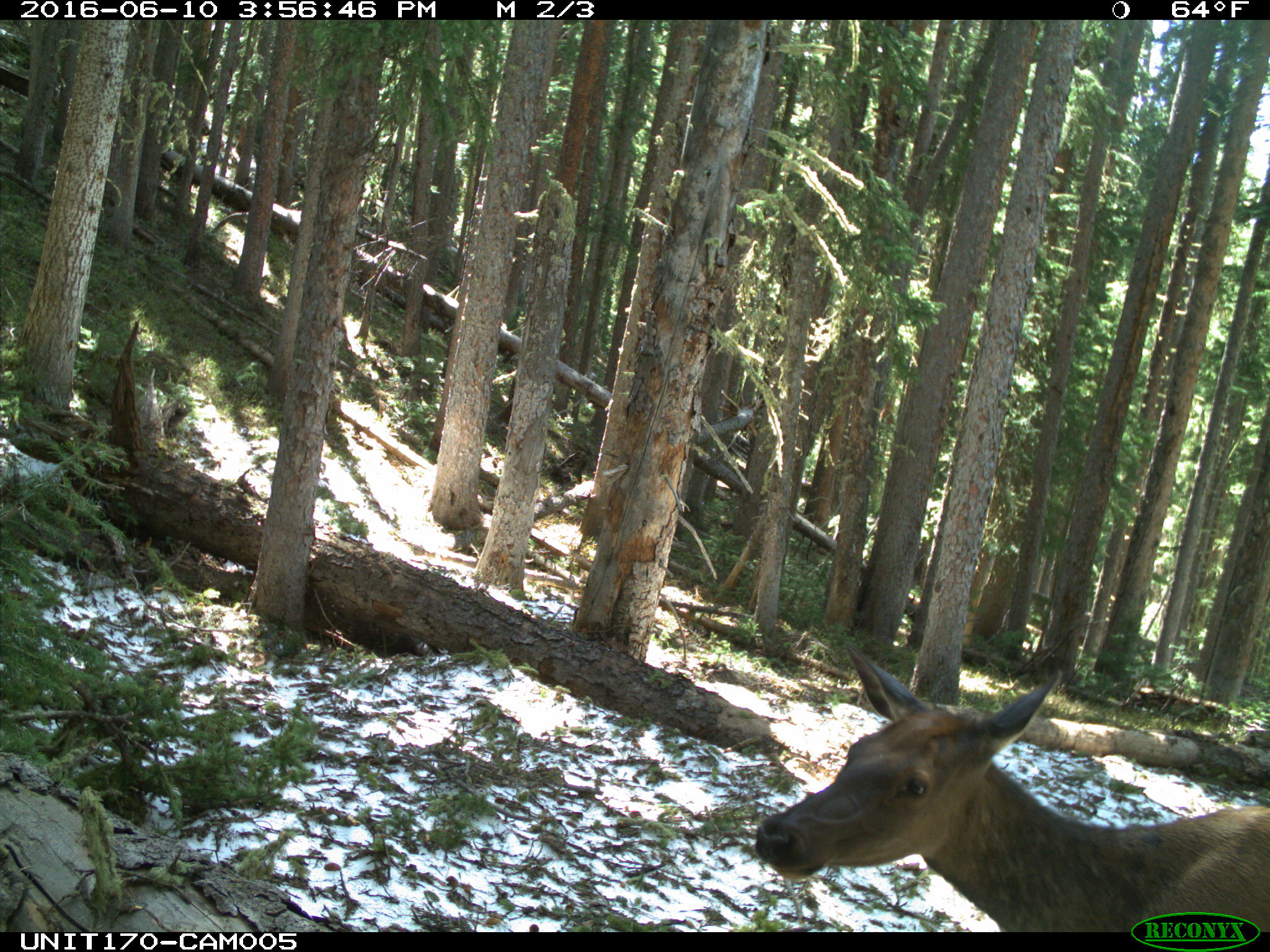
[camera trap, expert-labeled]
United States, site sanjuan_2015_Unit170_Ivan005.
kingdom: Animalia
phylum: Chordata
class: Mammalia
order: Artiodactyla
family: Cervidae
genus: Cervus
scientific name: Cervus elaphus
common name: red deer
Cervus elaphus (red deer).